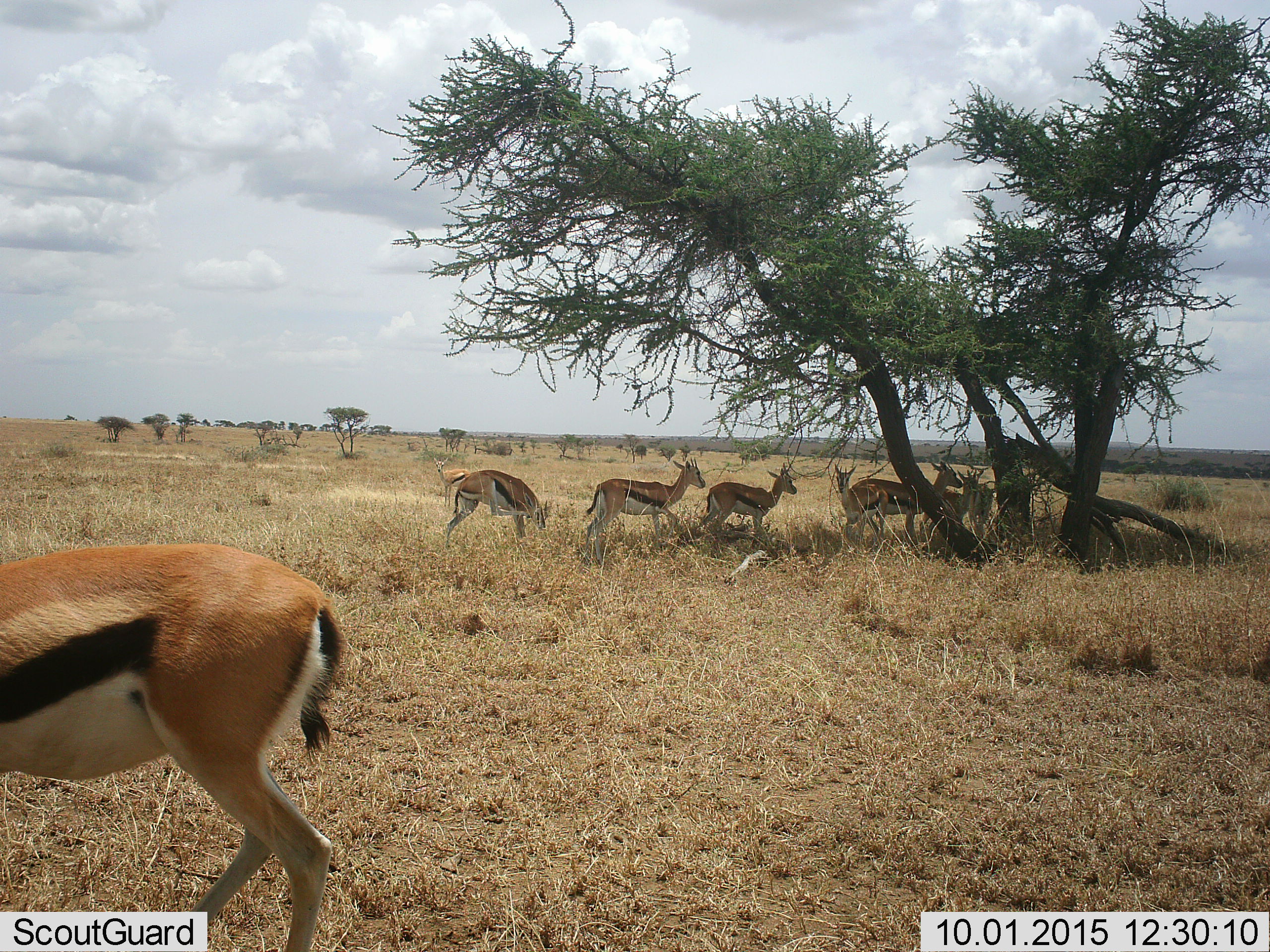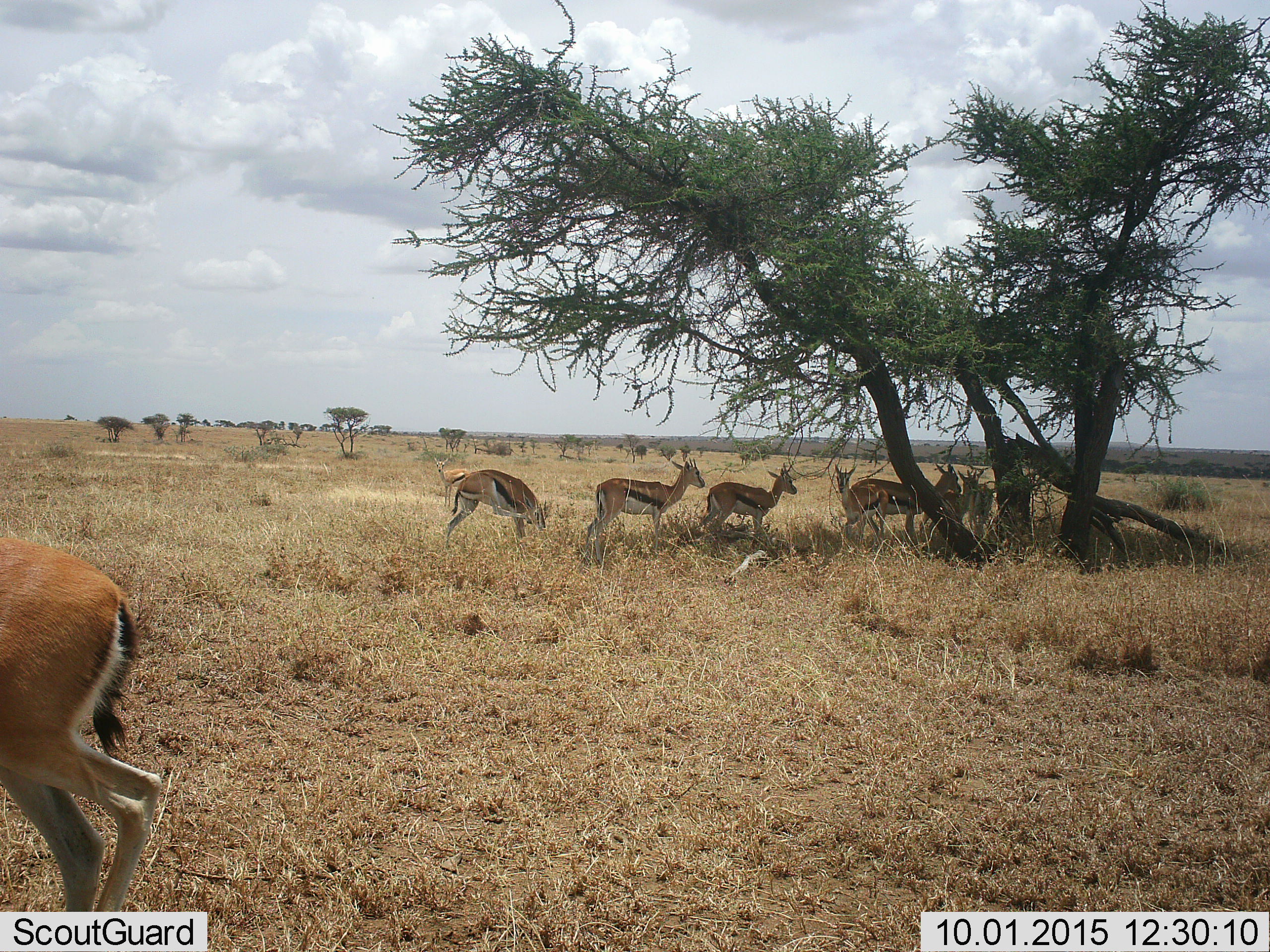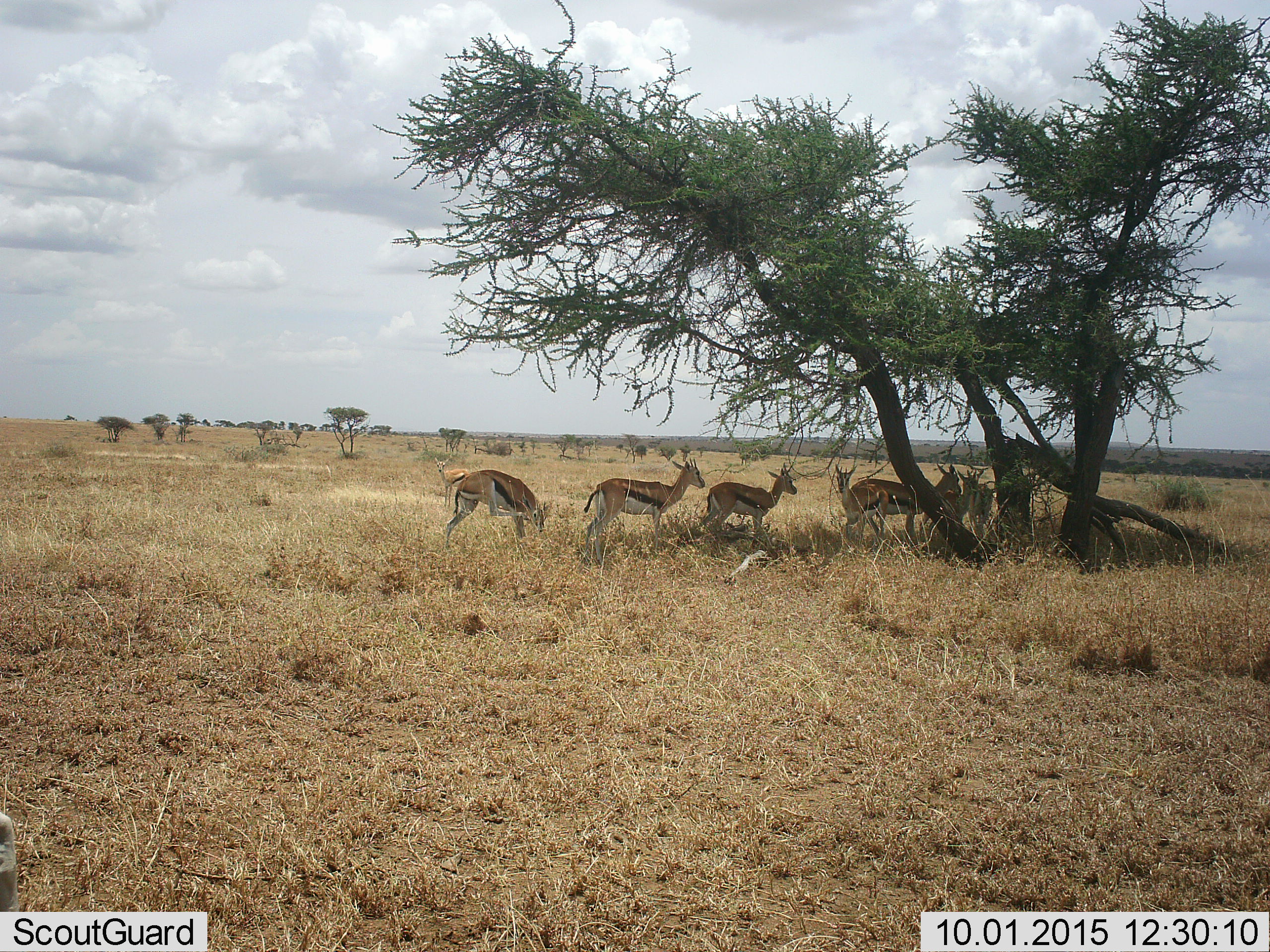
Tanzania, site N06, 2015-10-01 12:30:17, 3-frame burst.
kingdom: Animalia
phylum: Chordata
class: Mammalia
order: Artiodactyla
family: Bovidae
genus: Eudorcas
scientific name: Eudorcas thomsonii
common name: thomson's gazelle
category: gazellethomsons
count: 9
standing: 80%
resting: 0%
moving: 70%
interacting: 10%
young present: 20%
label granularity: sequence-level